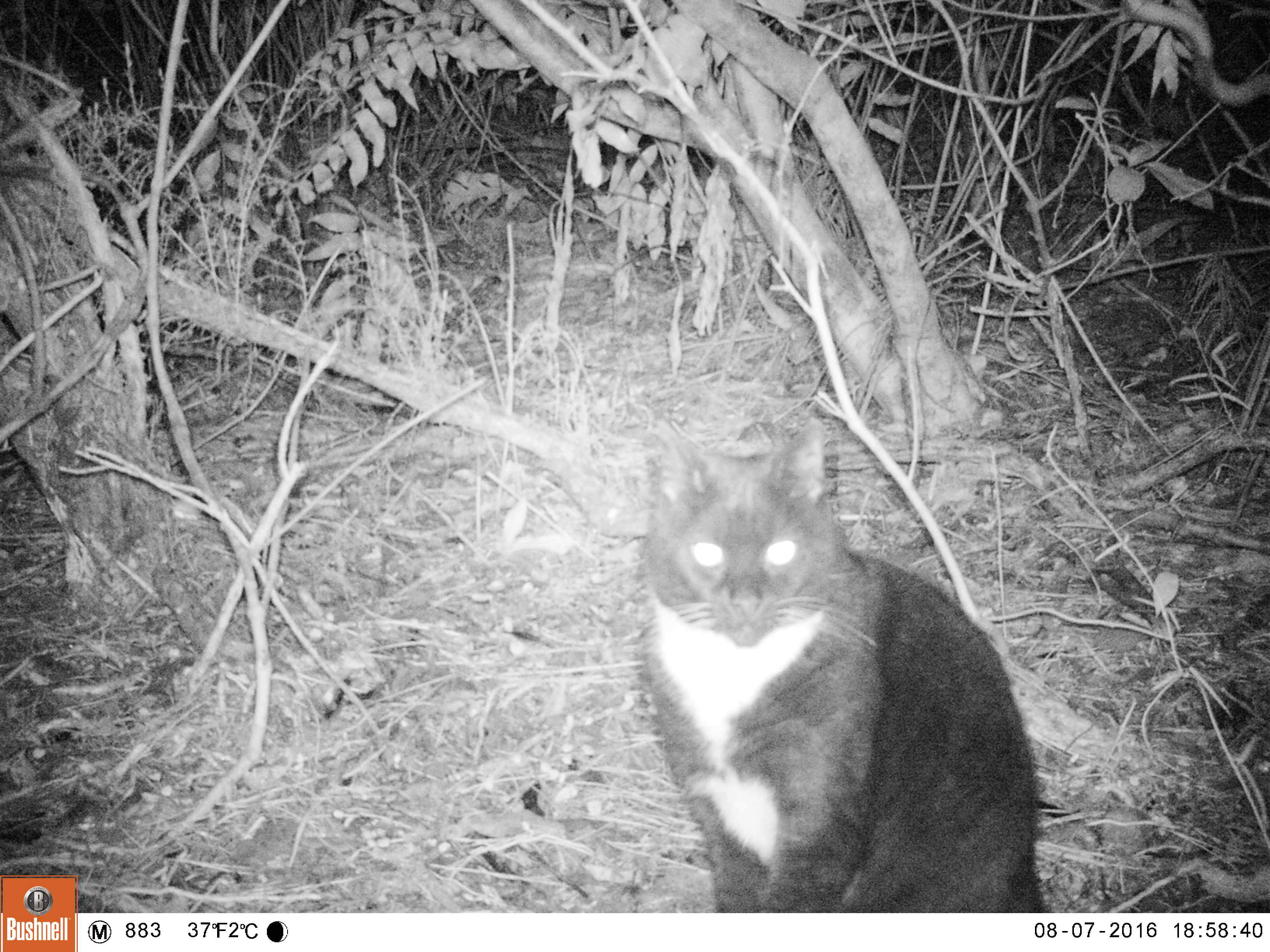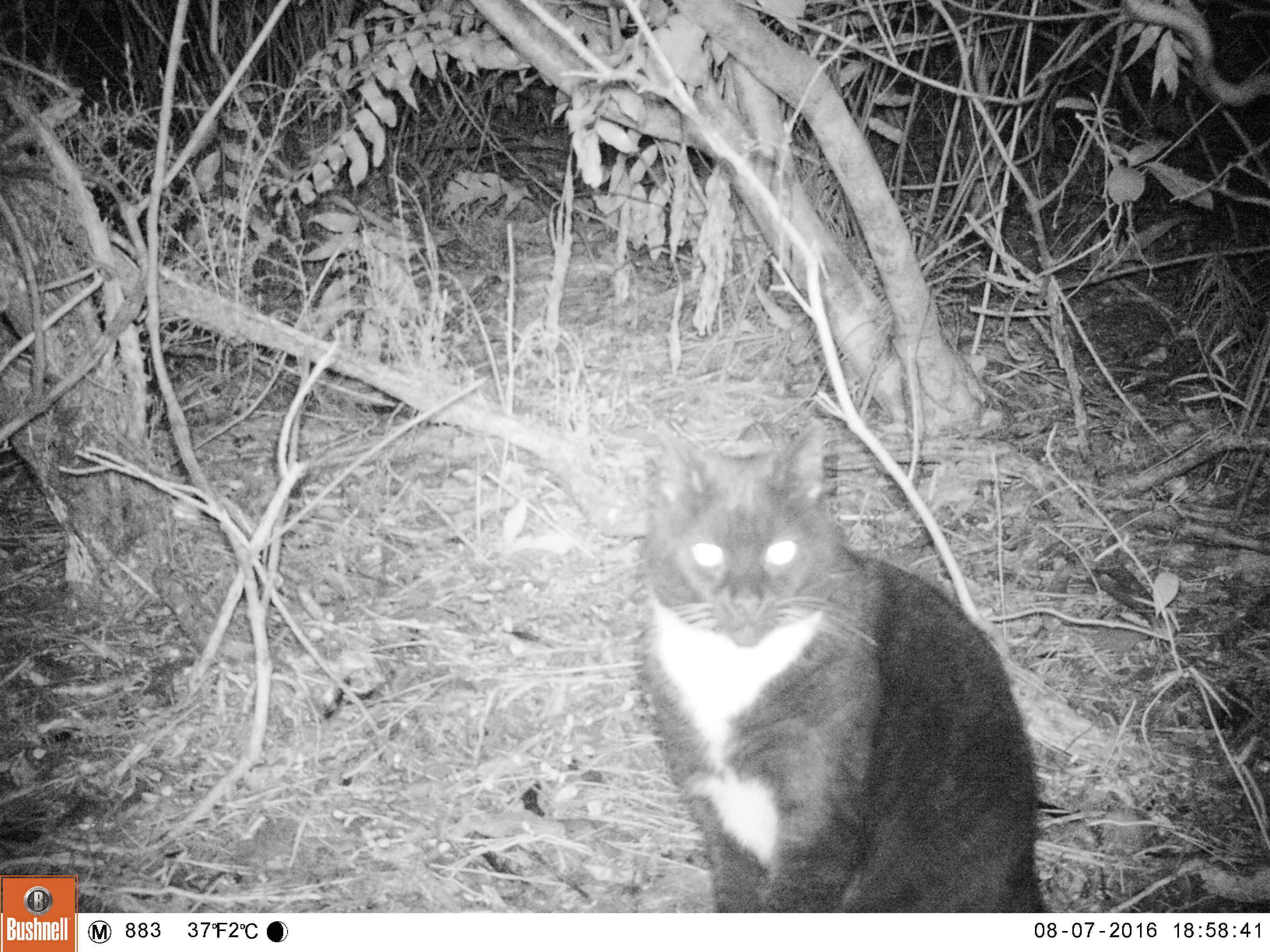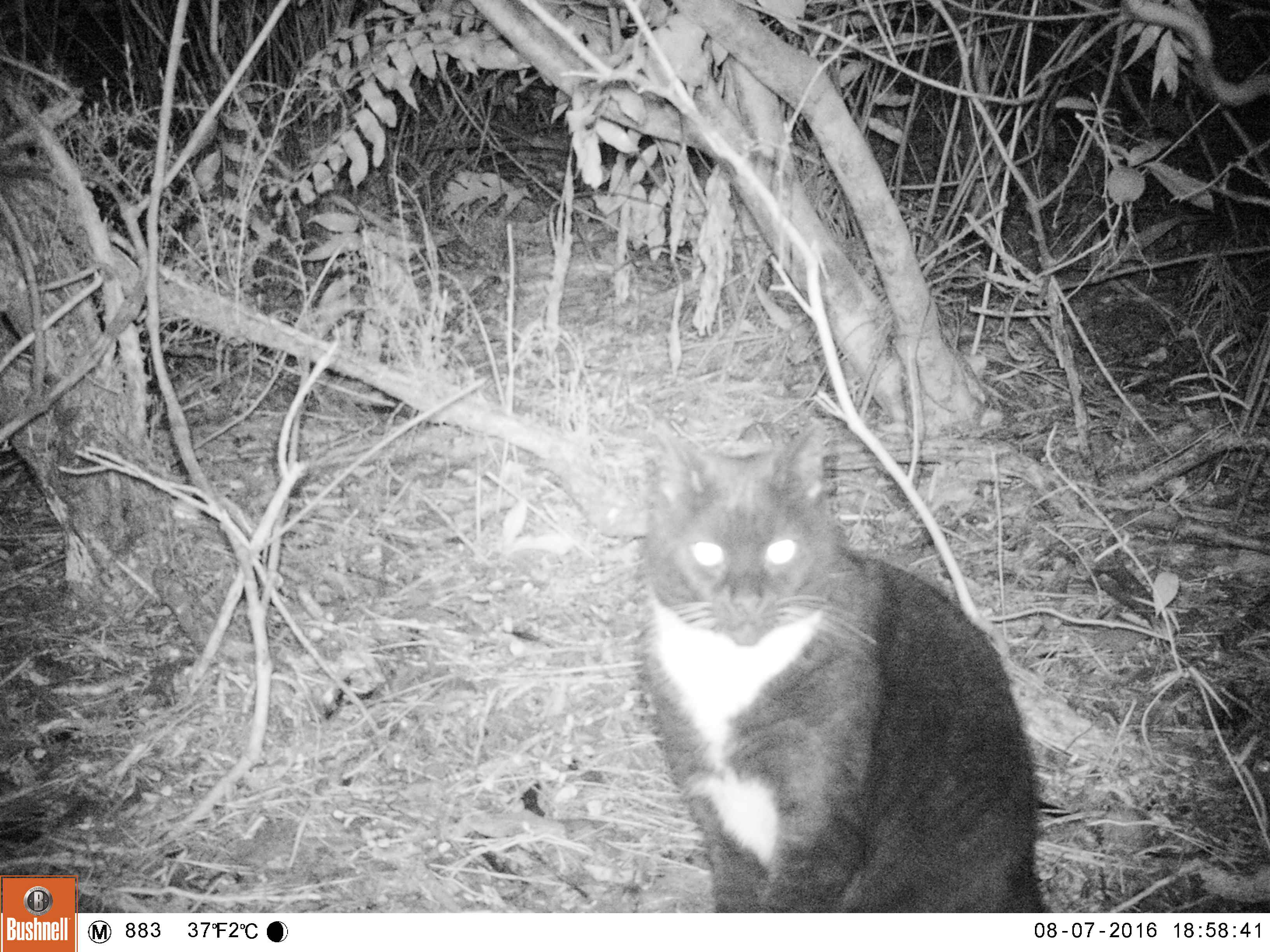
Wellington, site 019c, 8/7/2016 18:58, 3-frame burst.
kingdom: Animalia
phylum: Chordata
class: Mammalia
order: Carnivora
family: Felidae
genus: Felis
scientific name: Felis catus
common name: cat